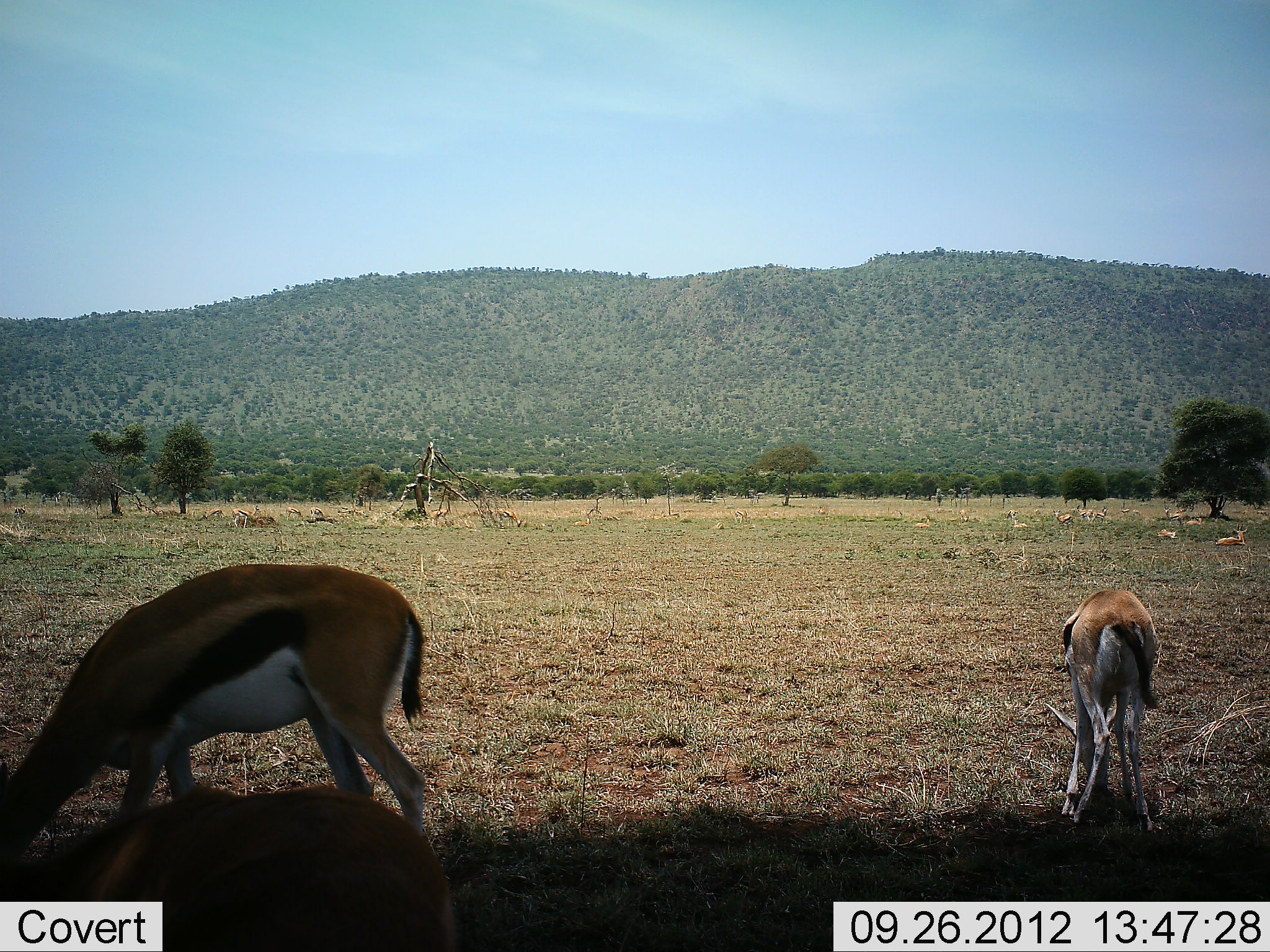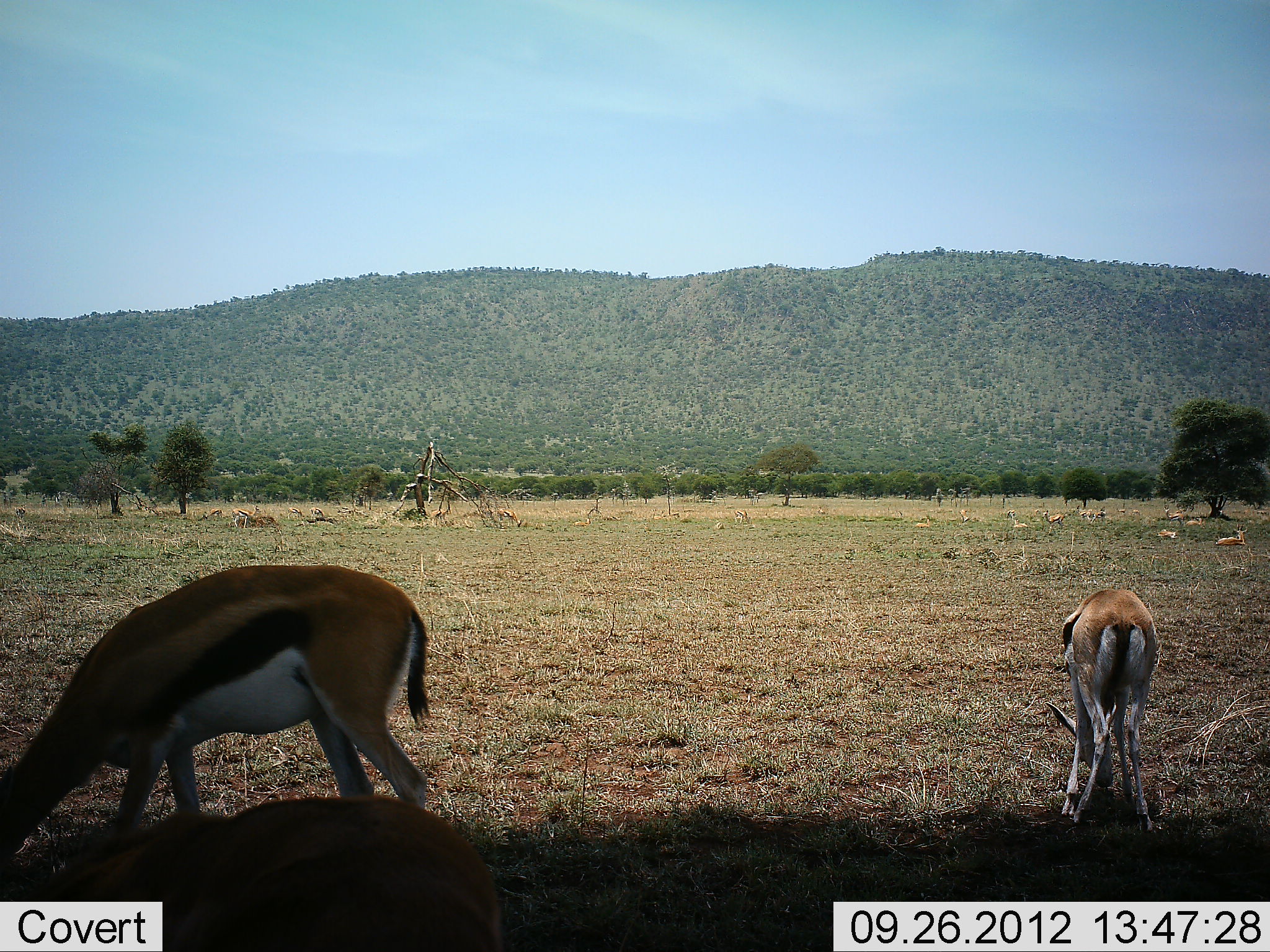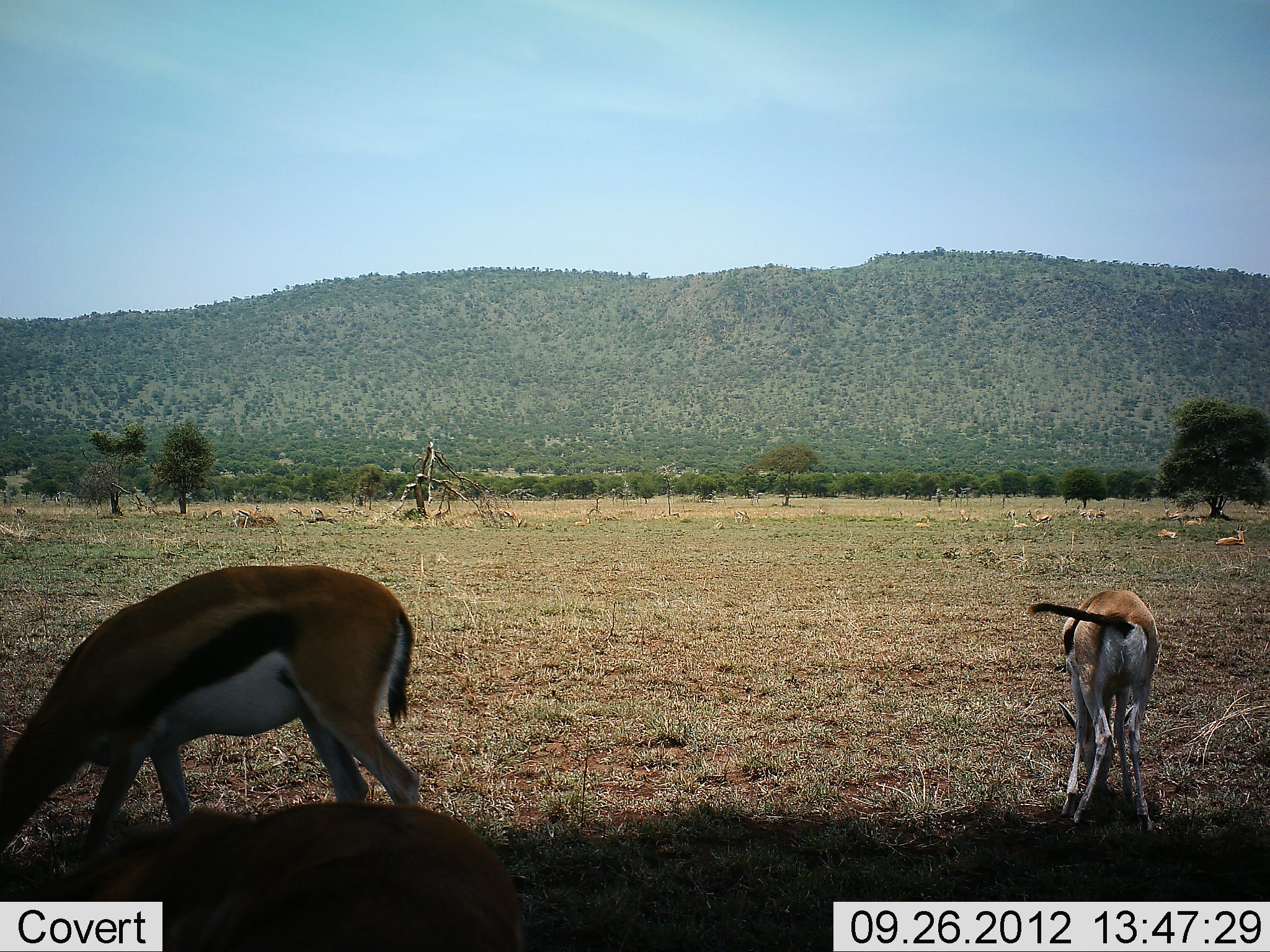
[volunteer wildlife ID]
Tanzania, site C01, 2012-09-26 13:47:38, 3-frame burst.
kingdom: Animalia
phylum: Chordata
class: Mammalia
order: Artiodactyla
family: Bovidae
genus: Eudorcas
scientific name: Eudorcas thomsonii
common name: thomson's gazelle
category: gazellethomsons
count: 11-50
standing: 10%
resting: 60%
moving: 0%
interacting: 0%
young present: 0%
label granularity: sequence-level